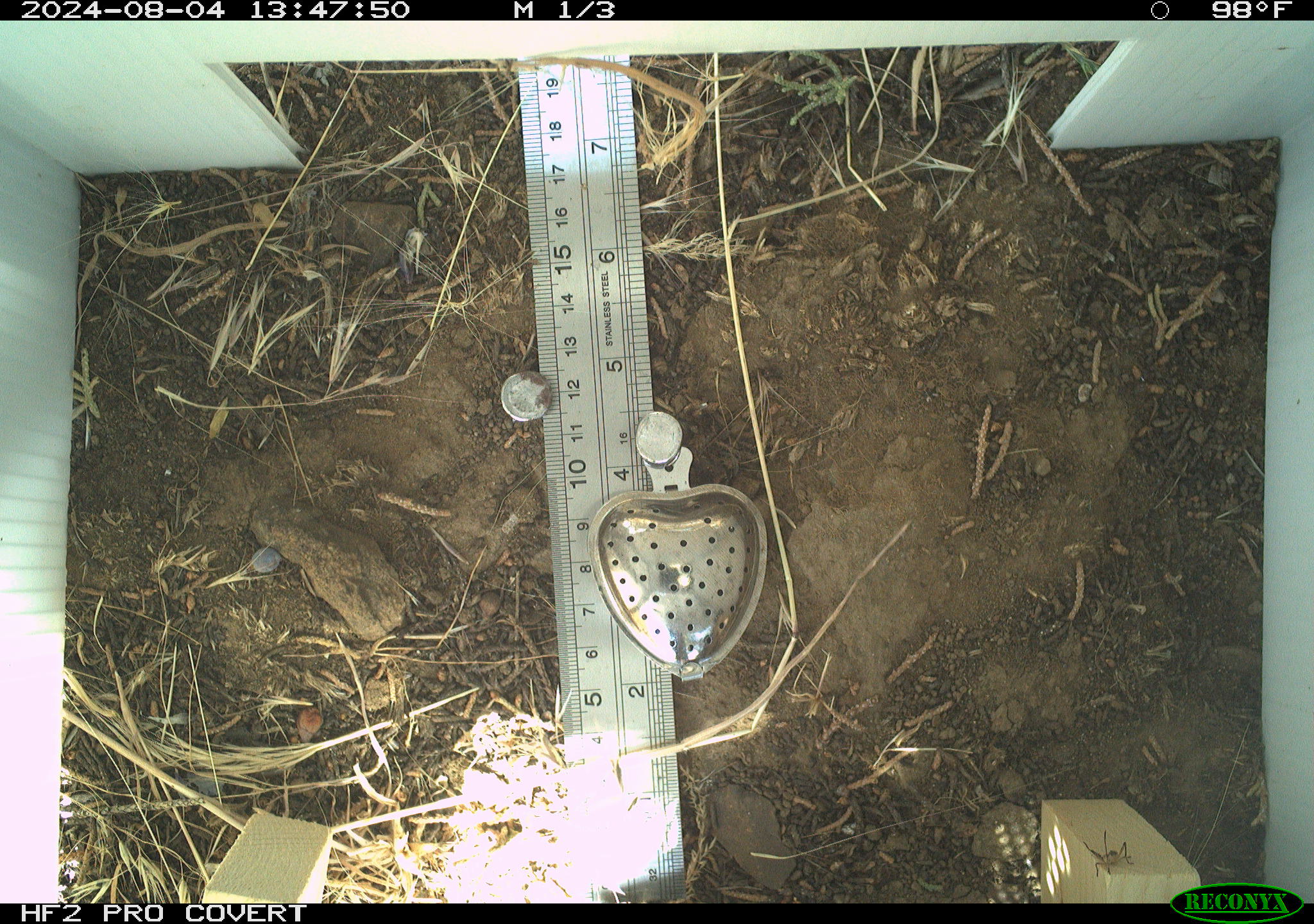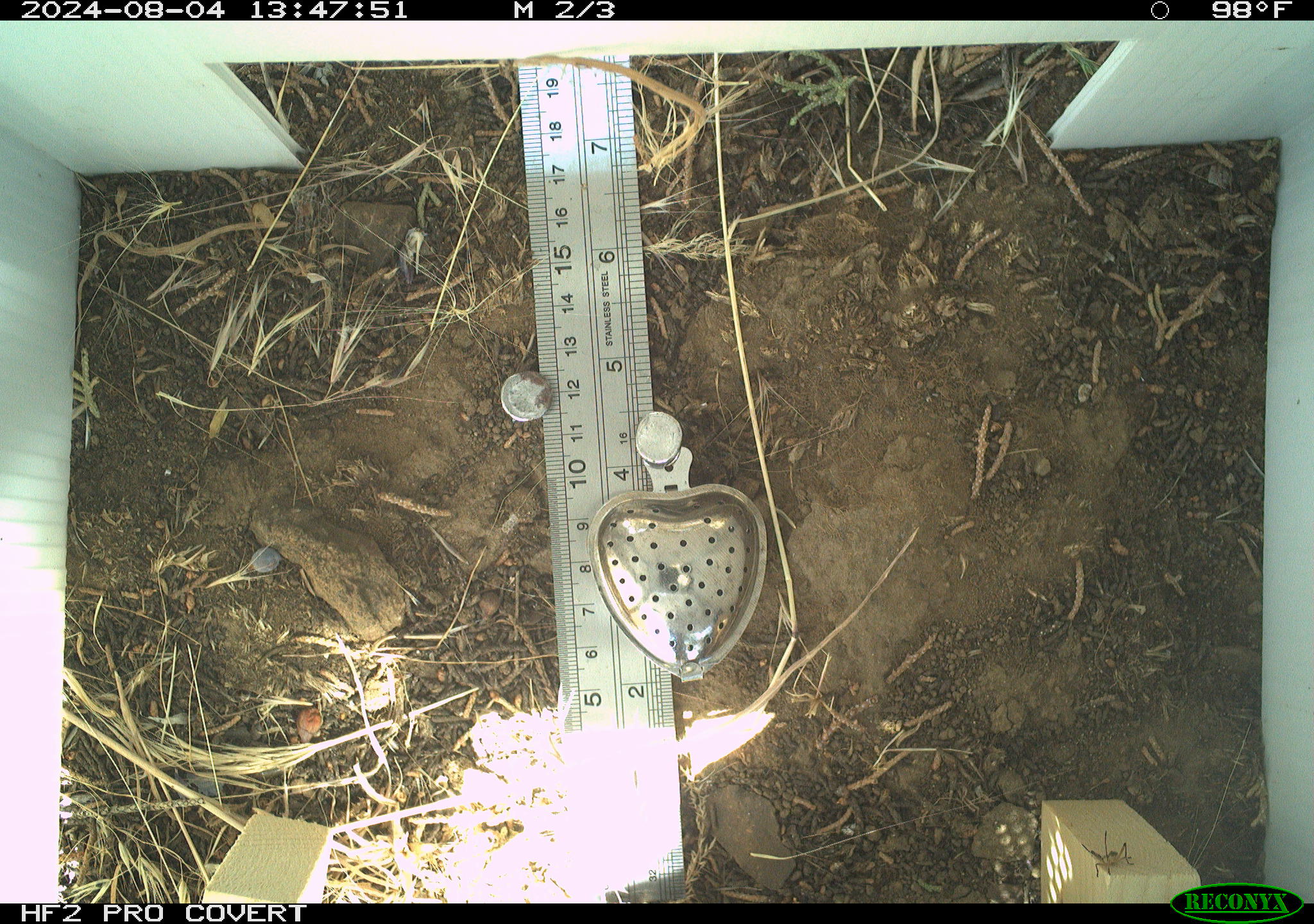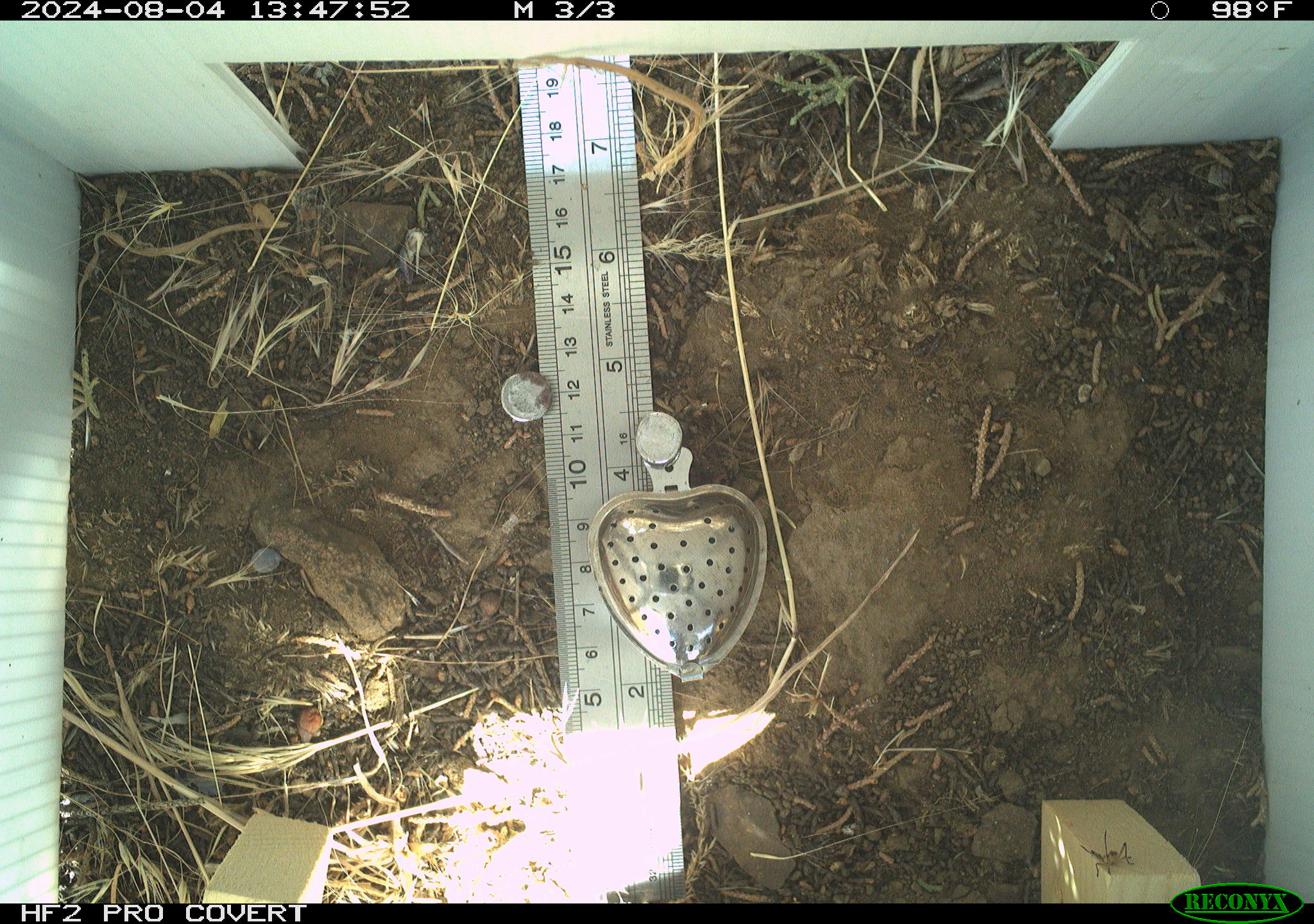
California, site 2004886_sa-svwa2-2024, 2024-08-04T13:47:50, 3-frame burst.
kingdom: Animalia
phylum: Arthropoda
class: Insecta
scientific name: Insecta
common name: insect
Insect (Insecta).